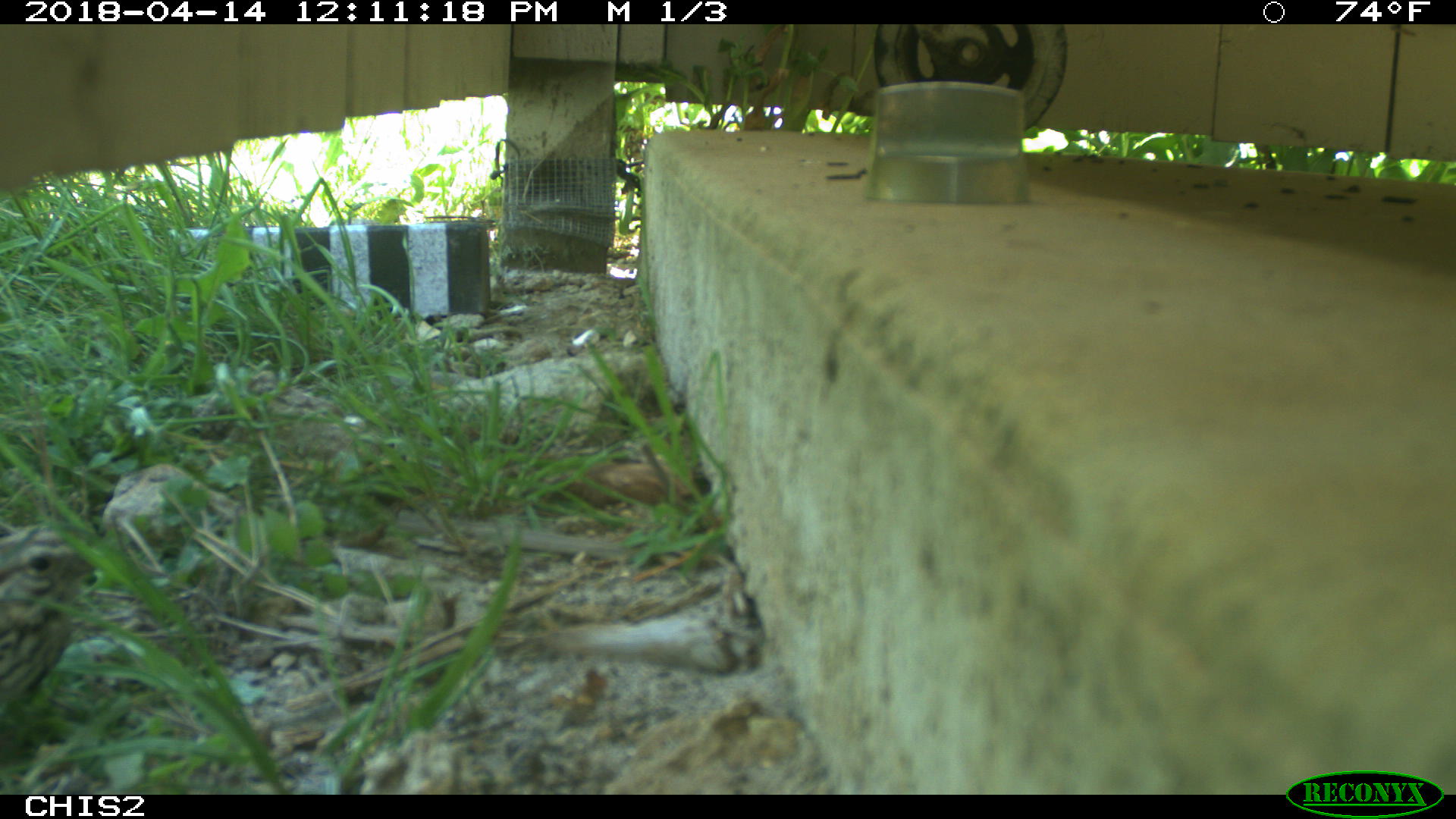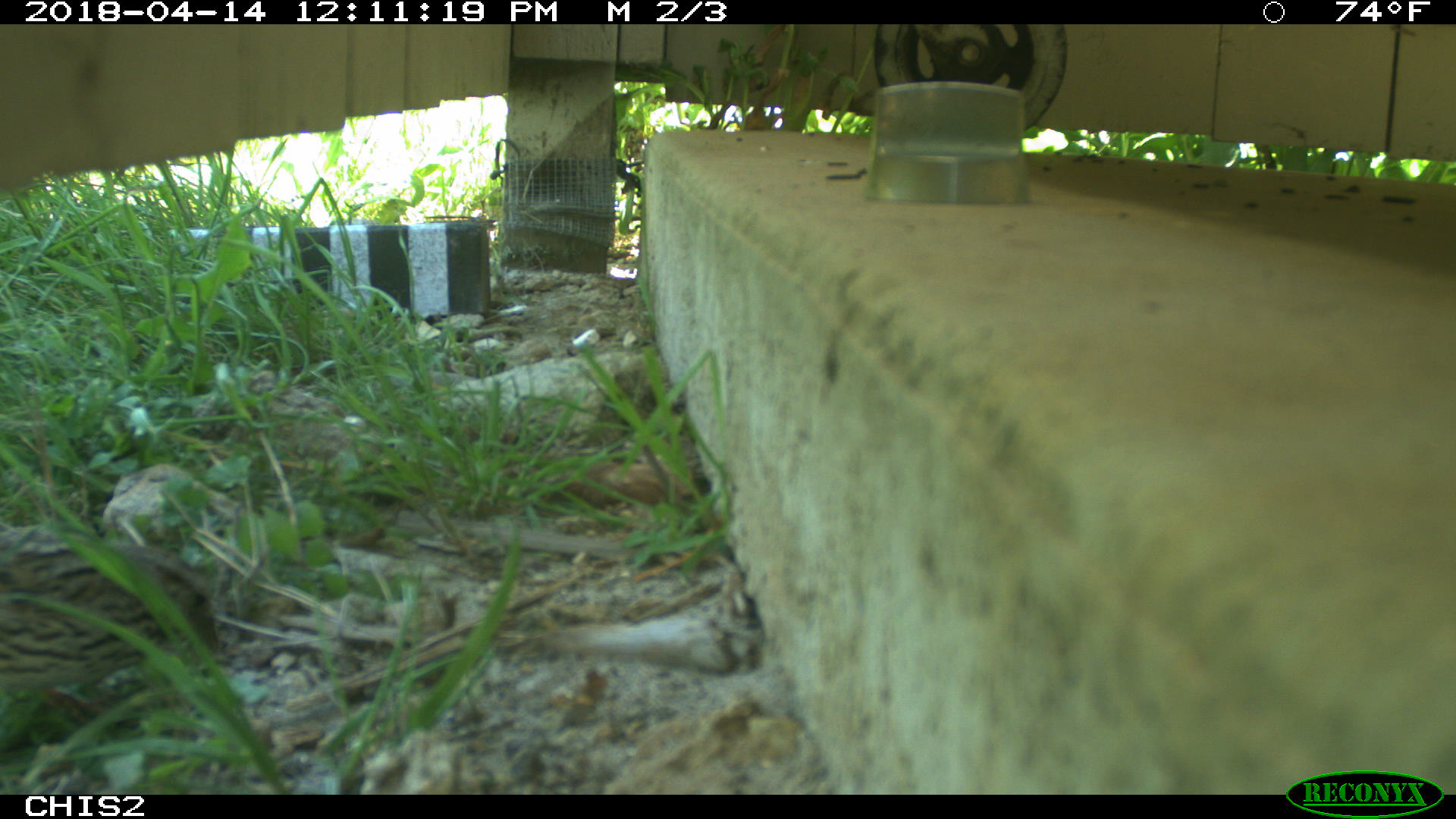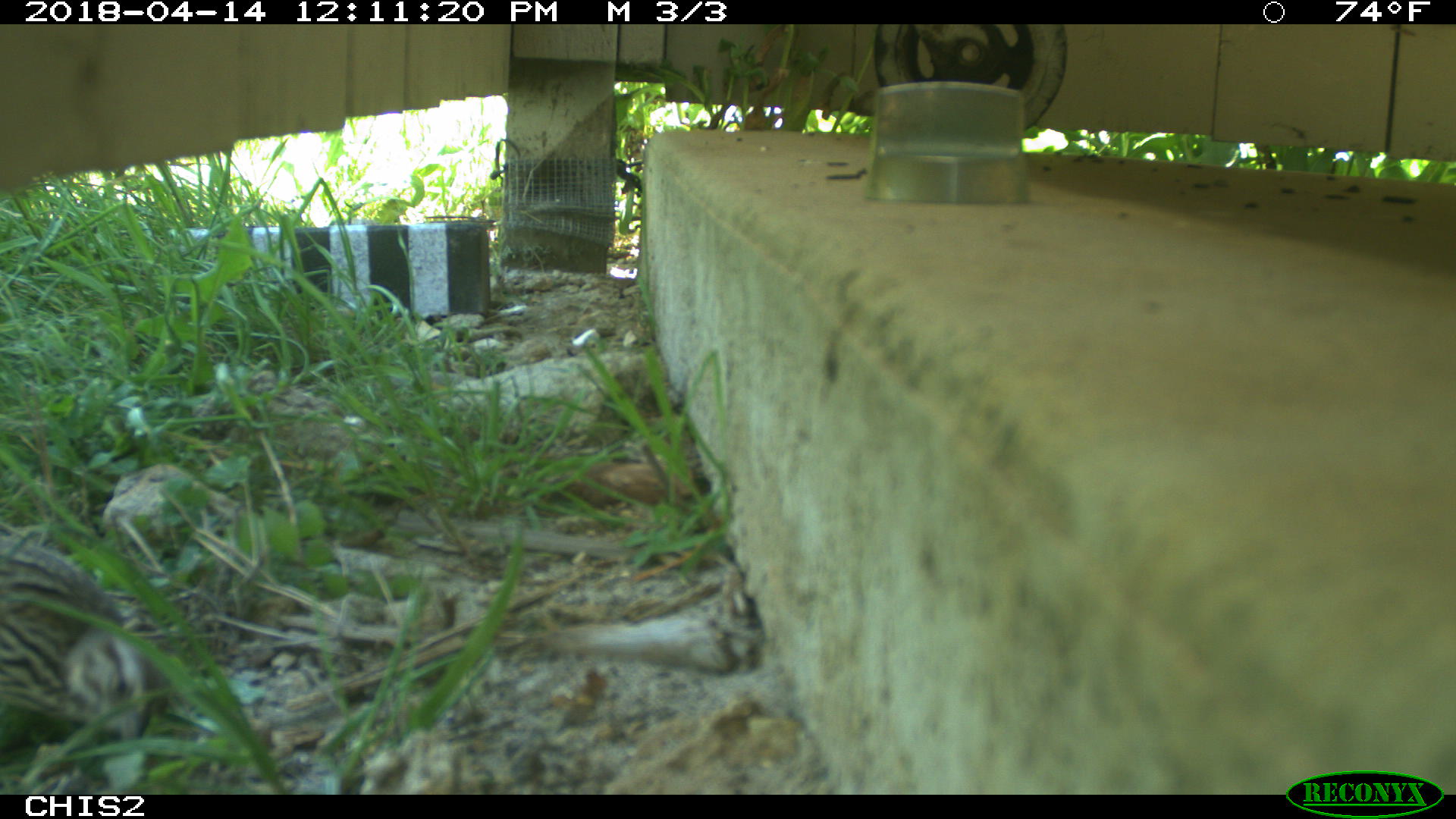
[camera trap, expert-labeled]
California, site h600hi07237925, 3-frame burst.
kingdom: Animalia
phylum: Chordata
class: Aves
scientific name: Aves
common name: bird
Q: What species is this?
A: Bird (Aves).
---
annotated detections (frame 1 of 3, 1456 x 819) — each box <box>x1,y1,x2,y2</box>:
bird: <box>0,524,104,720</box>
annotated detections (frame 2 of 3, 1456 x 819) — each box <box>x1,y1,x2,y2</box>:
bird: <box>0,531,220,732</box>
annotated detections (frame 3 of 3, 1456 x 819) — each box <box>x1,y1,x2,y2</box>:
bird: <box>1,529,158,742</box>